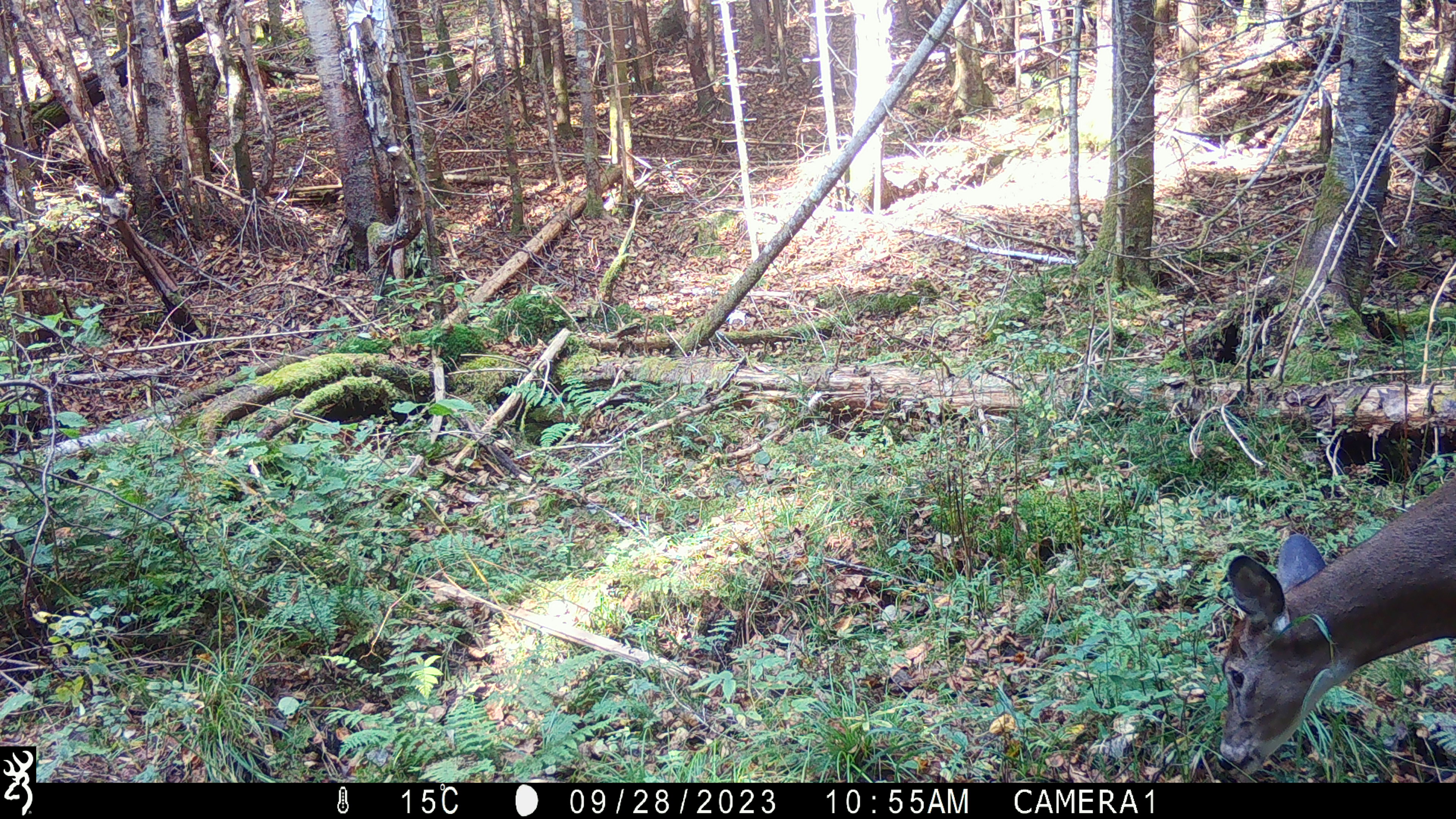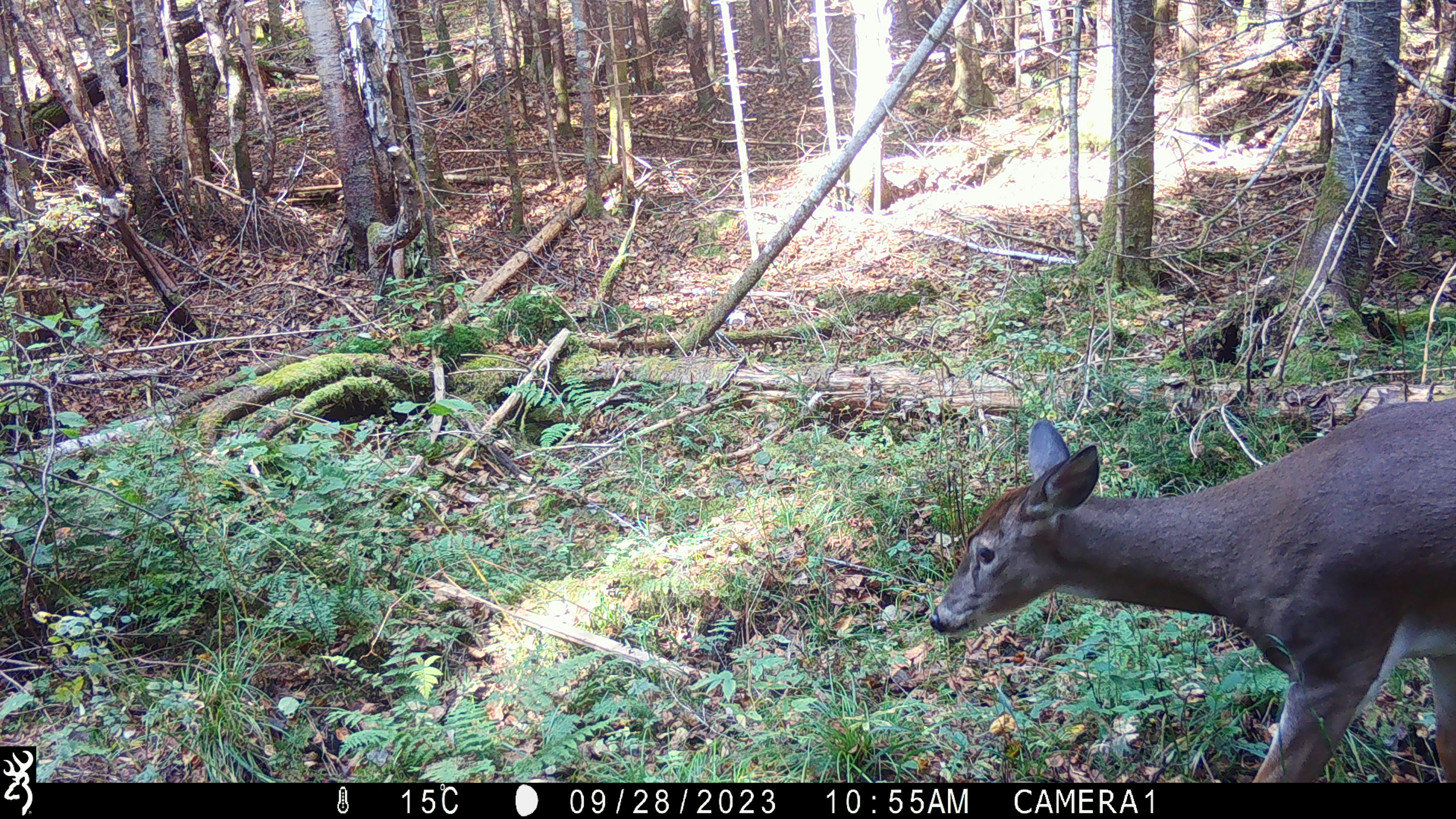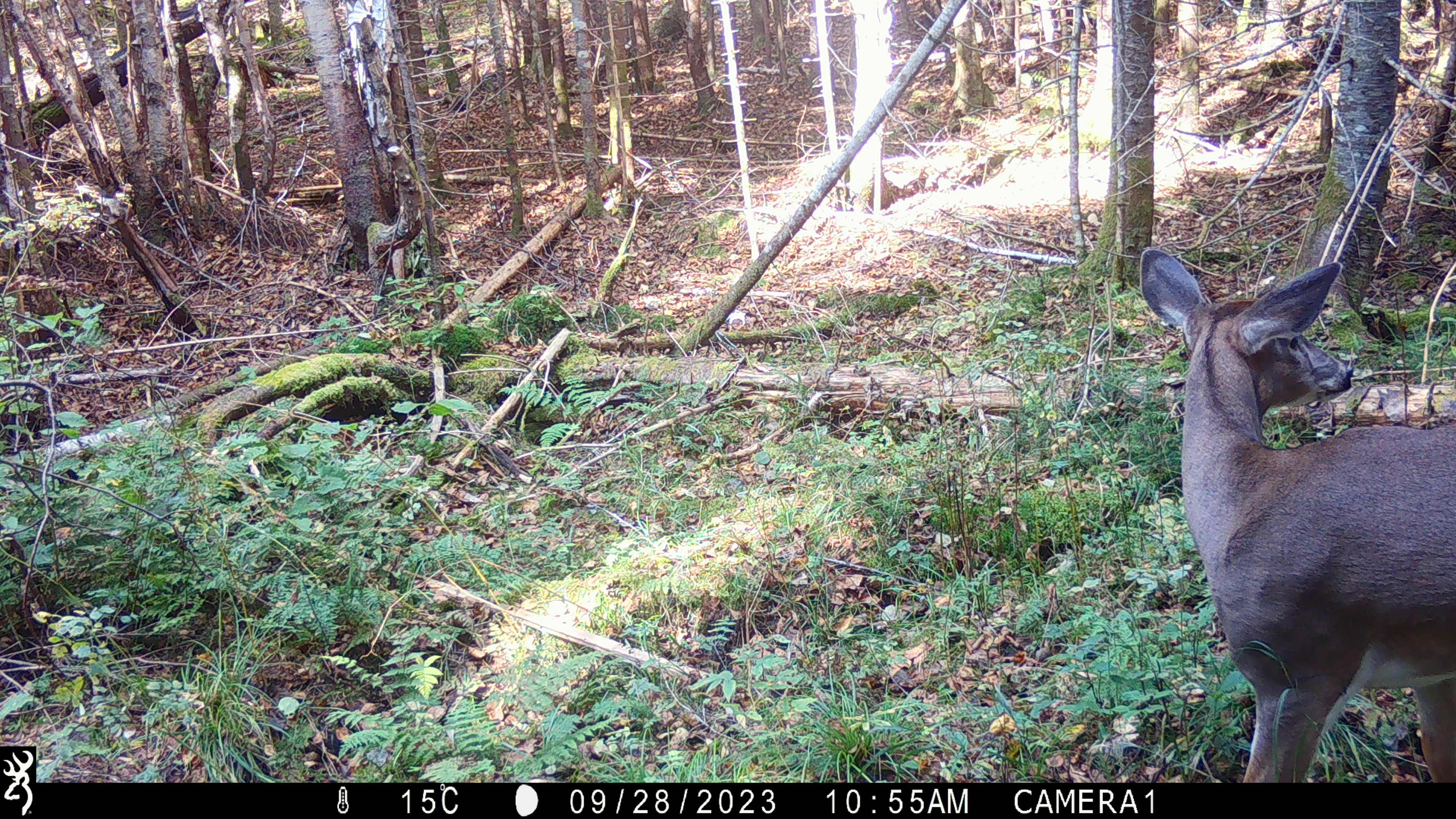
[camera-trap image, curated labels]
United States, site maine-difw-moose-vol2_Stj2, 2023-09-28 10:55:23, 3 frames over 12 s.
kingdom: Animalia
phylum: Chordata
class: Mammalia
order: Artiodactyla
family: Cervidae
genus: Odocoileus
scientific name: Odocoileus virginianus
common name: white-tailed deer